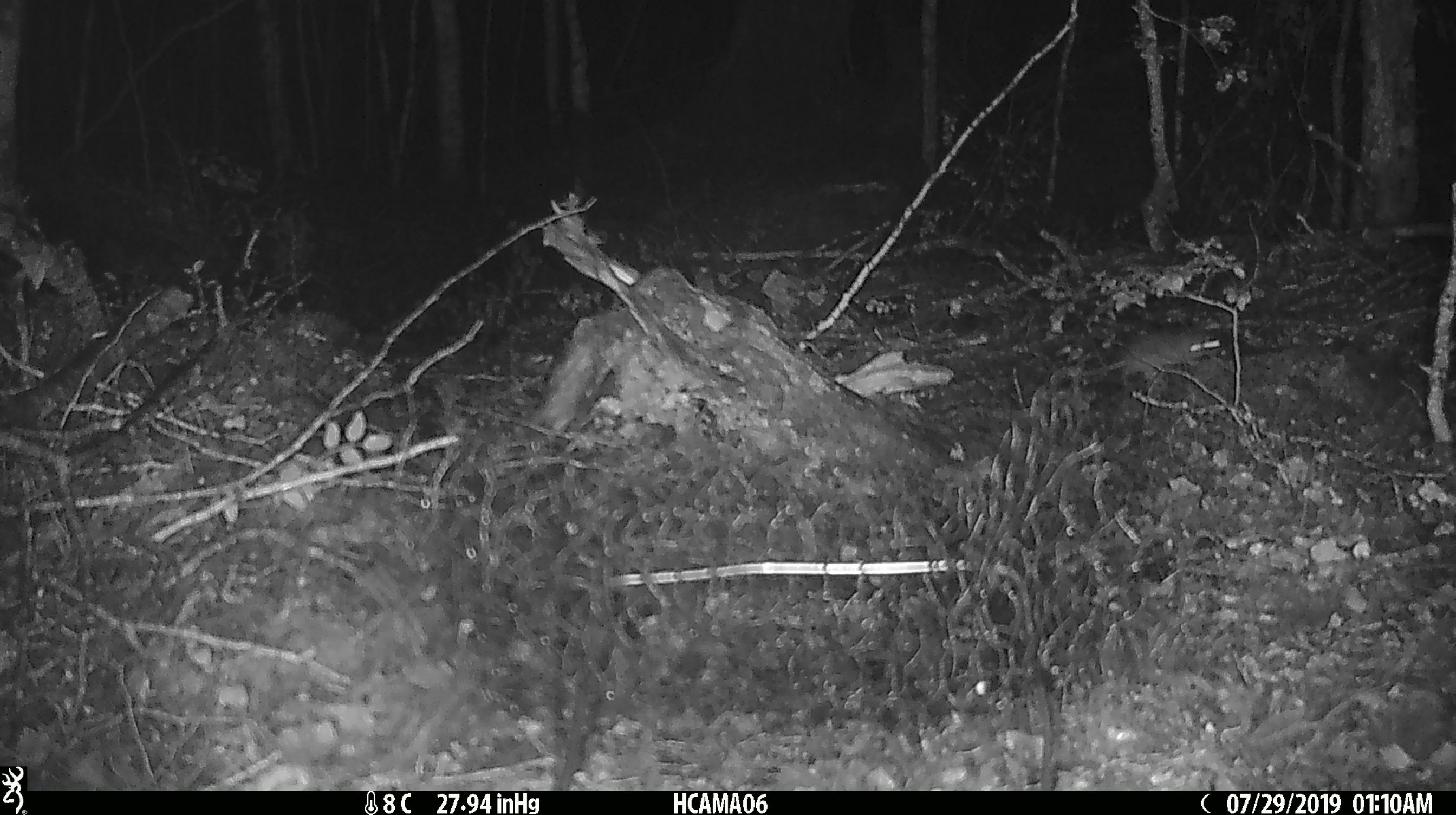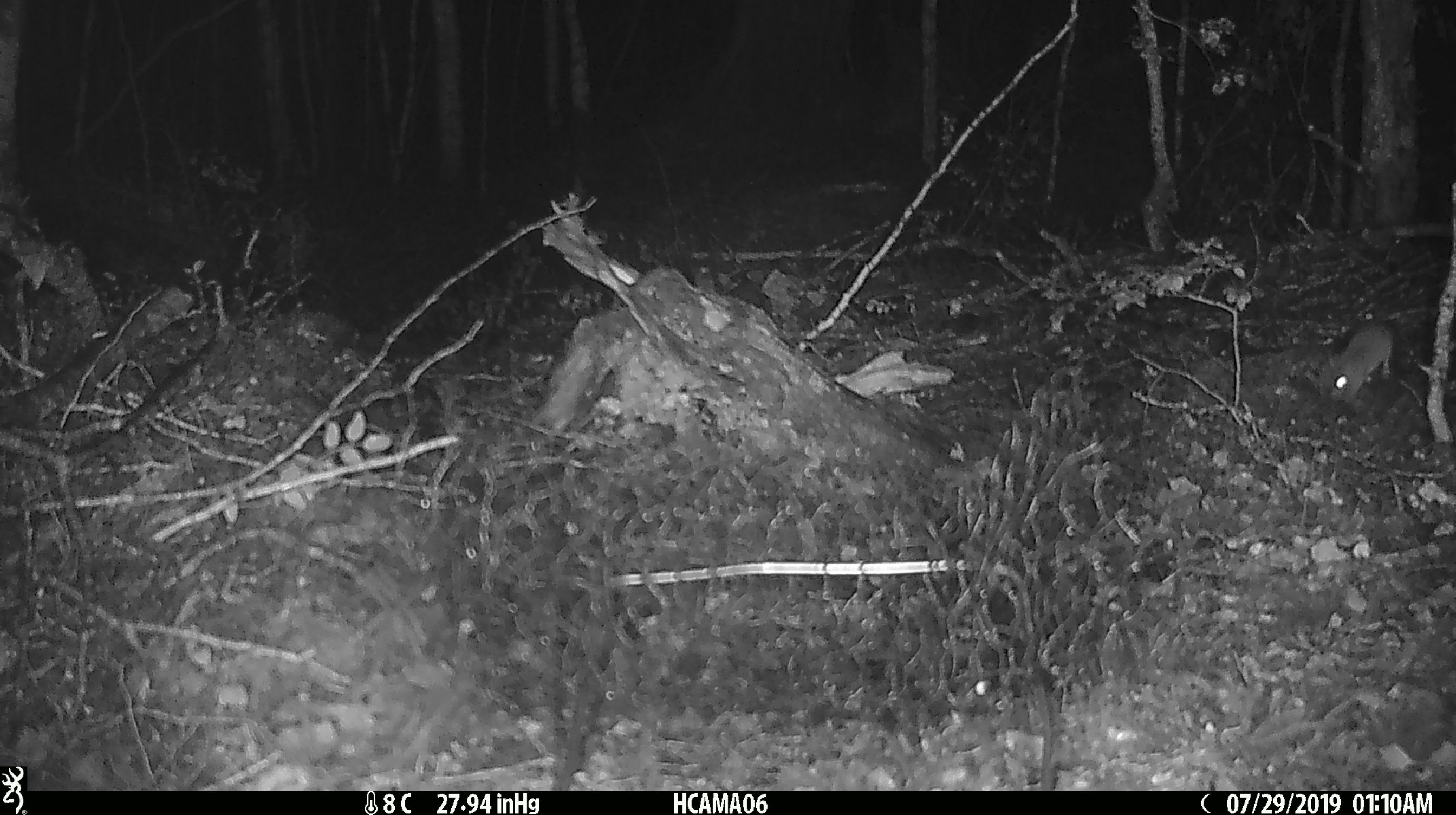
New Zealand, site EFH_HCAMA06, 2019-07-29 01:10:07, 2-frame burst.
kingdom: Animalia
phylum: Chordata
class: Mammalia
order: Rodentia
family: Muridae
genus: Rattus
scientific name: Rattus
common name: rat